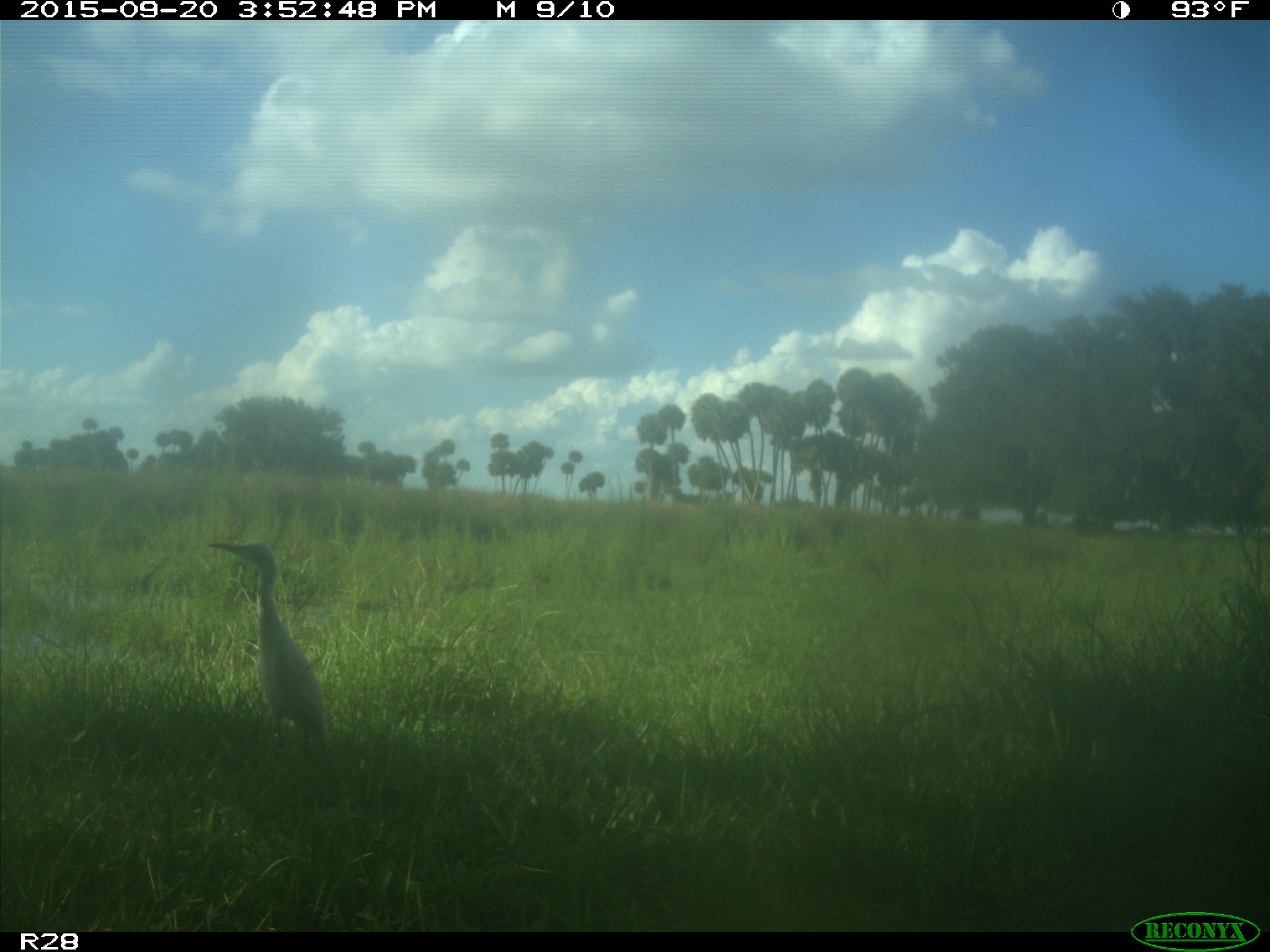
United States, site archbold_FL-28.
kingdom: Animalia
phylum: Chordata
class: Aves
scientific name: Aves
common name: birds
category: unidentified bird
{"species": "unidentified bird (birds) (Aves)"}